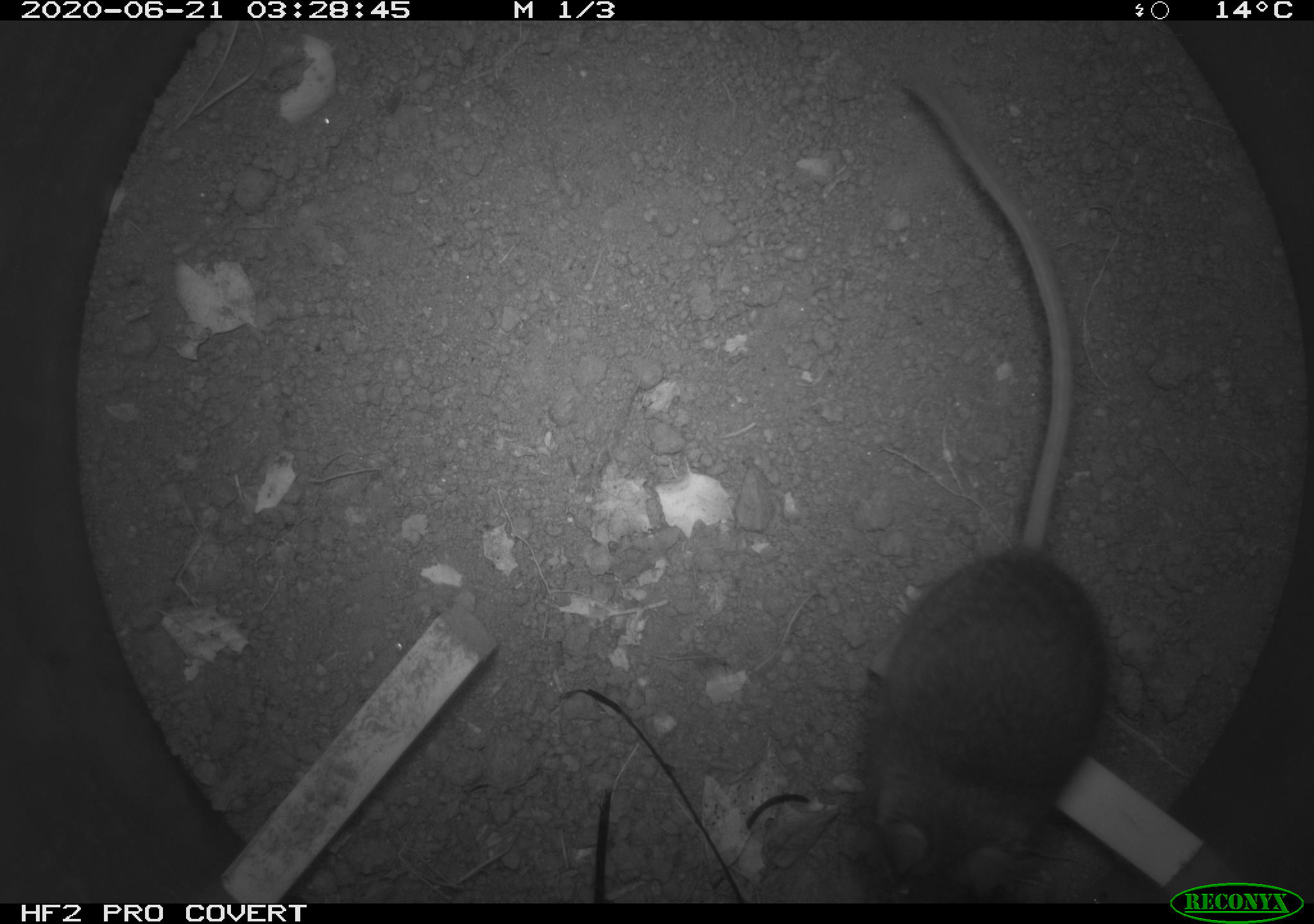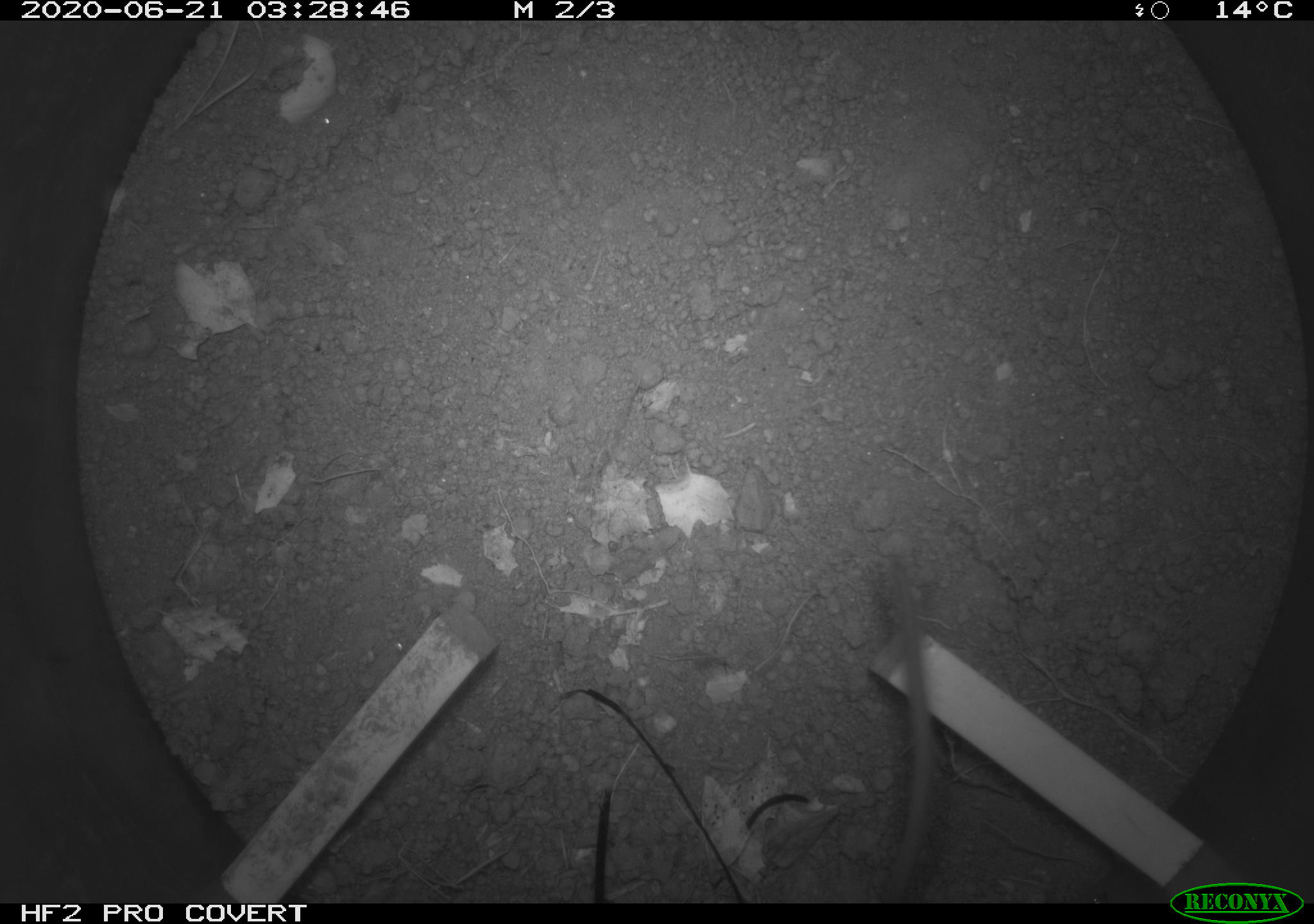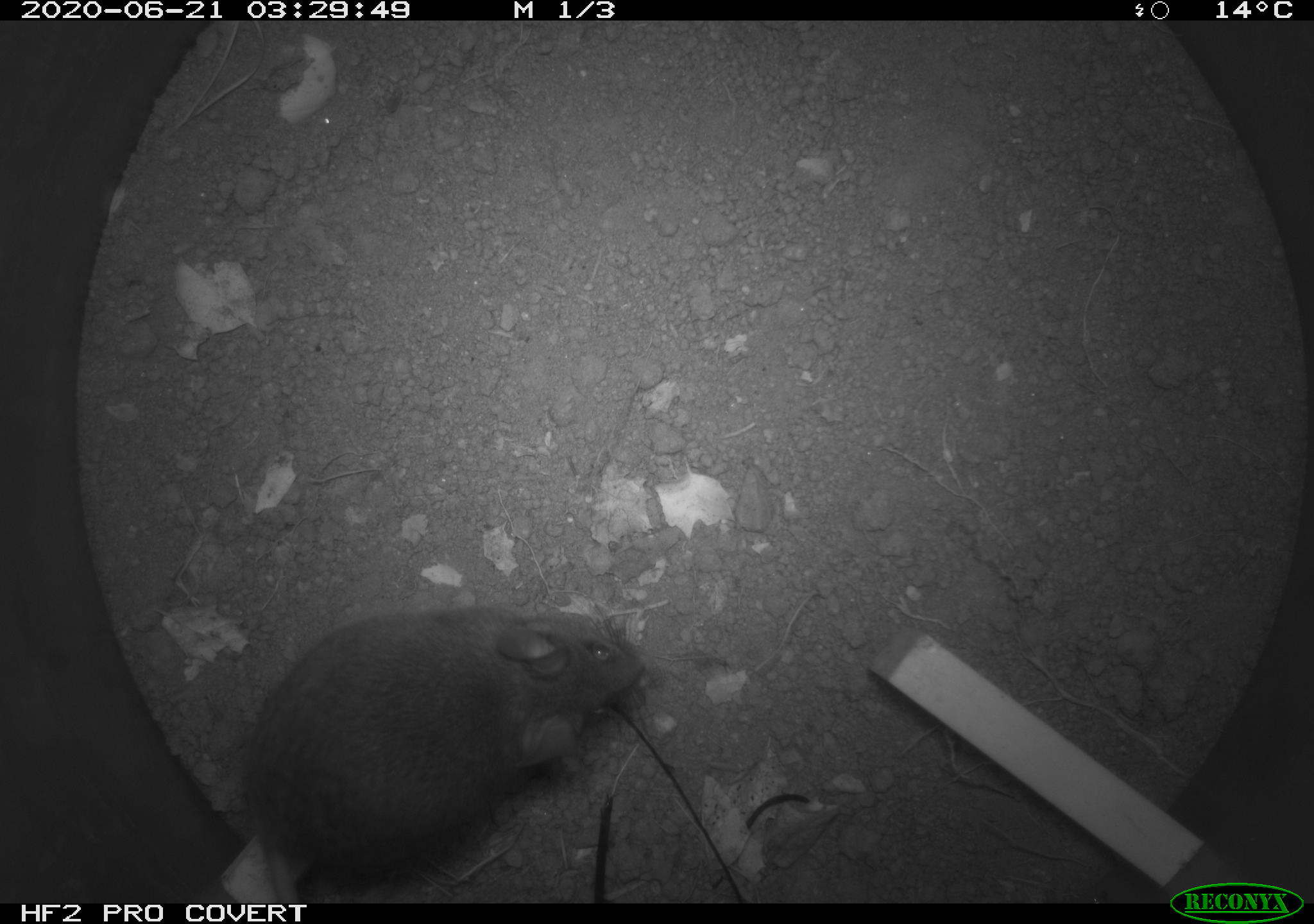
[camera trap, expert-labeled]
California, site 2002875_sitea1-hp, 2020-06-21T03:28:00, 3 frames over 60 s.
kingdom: Animalia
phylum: Chordata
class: Mammalia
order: Rodentia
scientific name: Rodentia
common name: mouse species